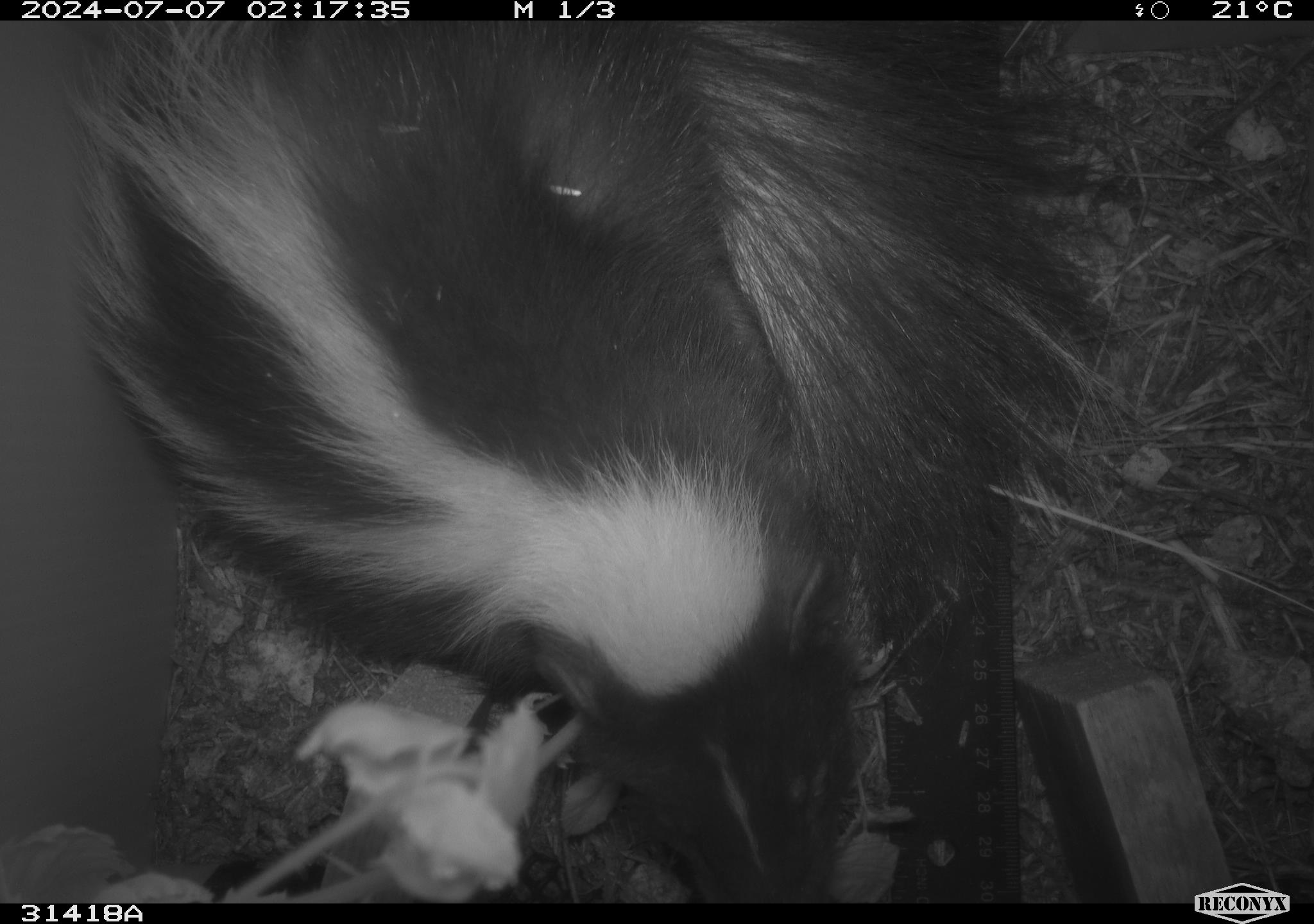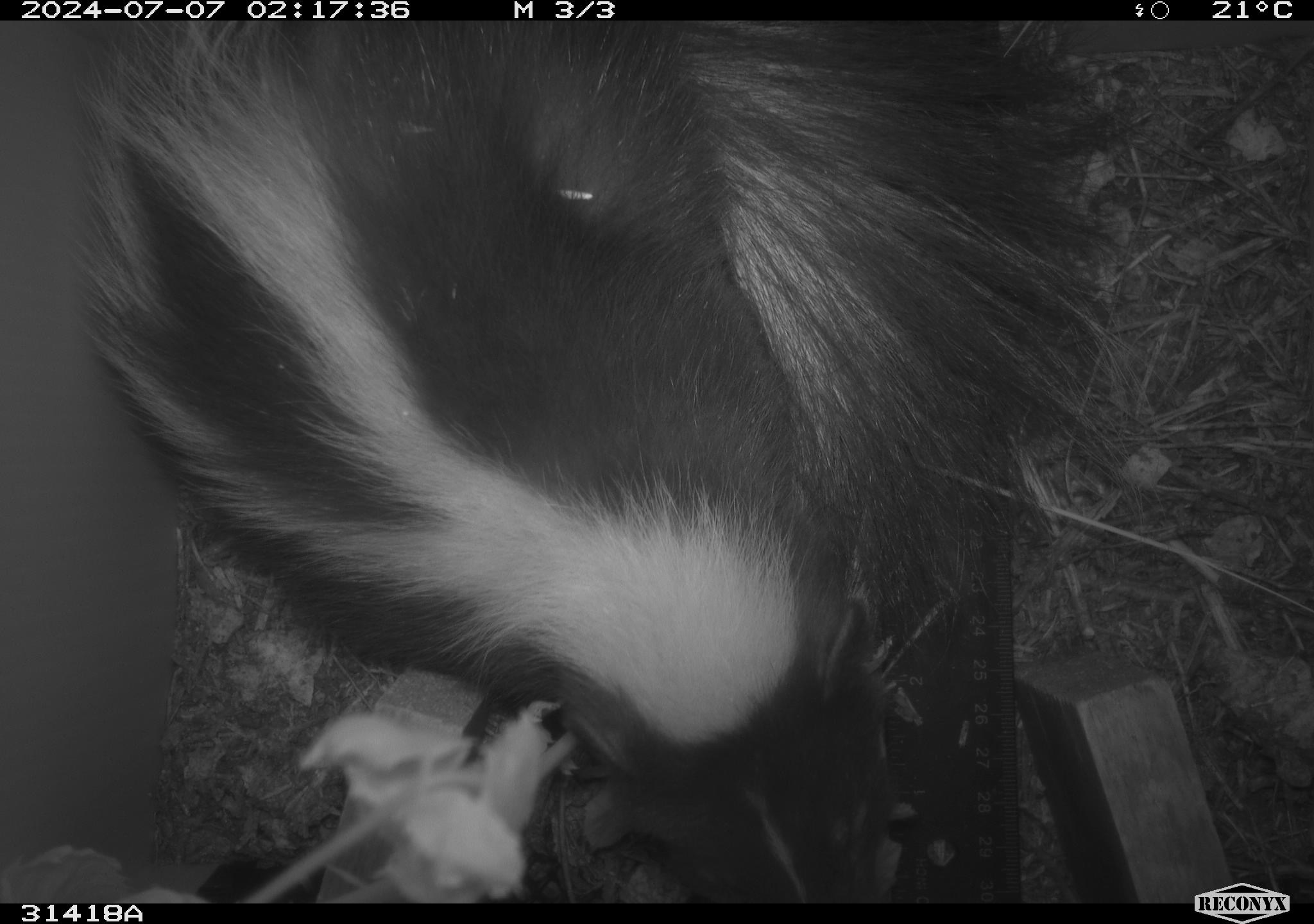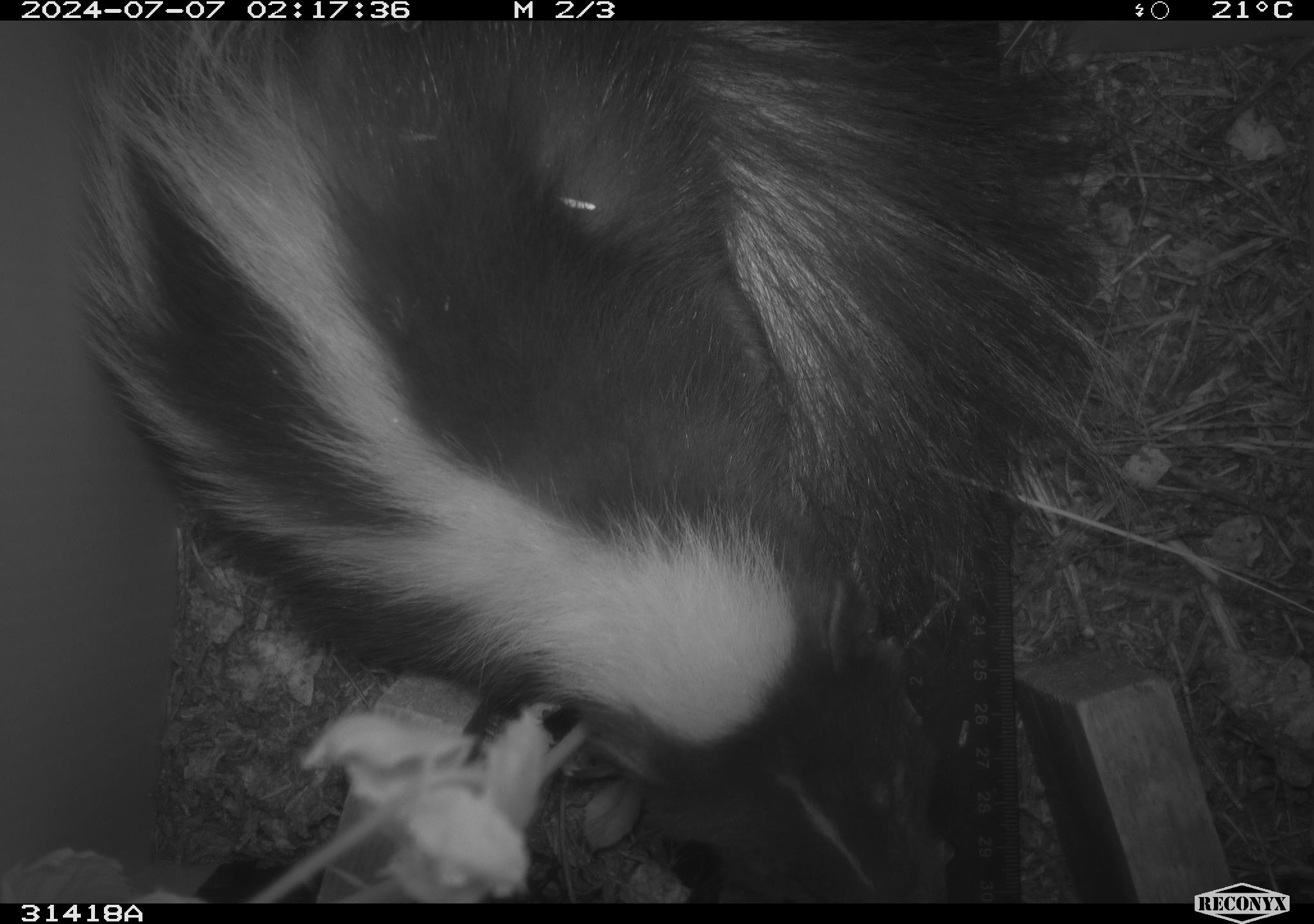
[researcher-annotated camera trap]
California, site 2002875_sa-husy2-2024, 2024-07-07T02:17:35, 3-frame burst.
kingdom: Animalia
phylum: Chordata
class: Mammalia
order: Carnivora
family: Mephitidae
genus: Mephitis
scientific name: Mephitis mephitis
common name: striped skunk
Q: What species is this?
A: Striped skunk (Mephitis mephitis).